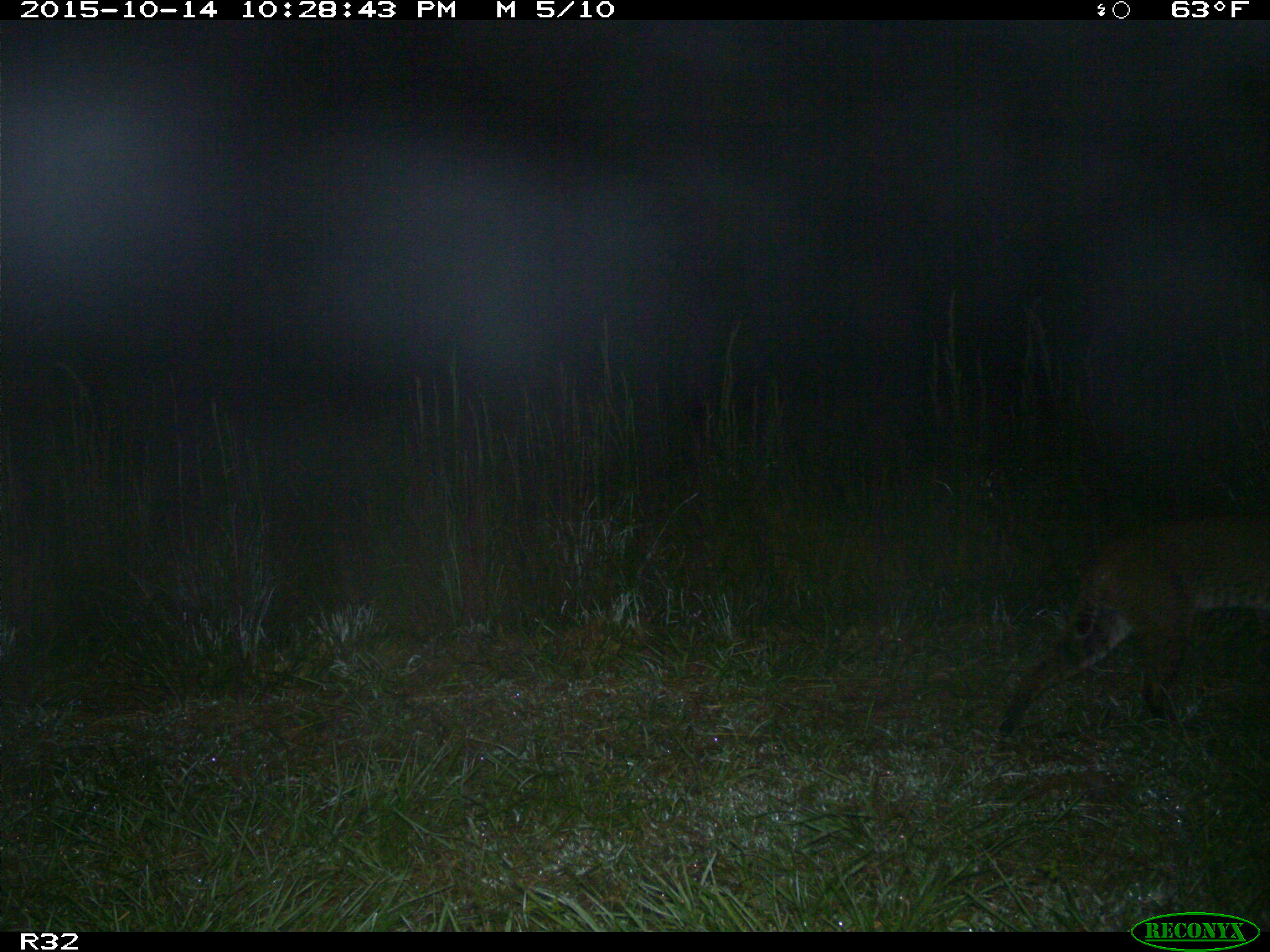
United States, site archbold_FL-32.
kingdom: Animalia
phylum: Chordata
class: Mammalia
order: Carnivora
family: Felidae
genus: Lynx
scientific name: Lynx rufus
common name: bobcat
Lynx rufus (bobcat).